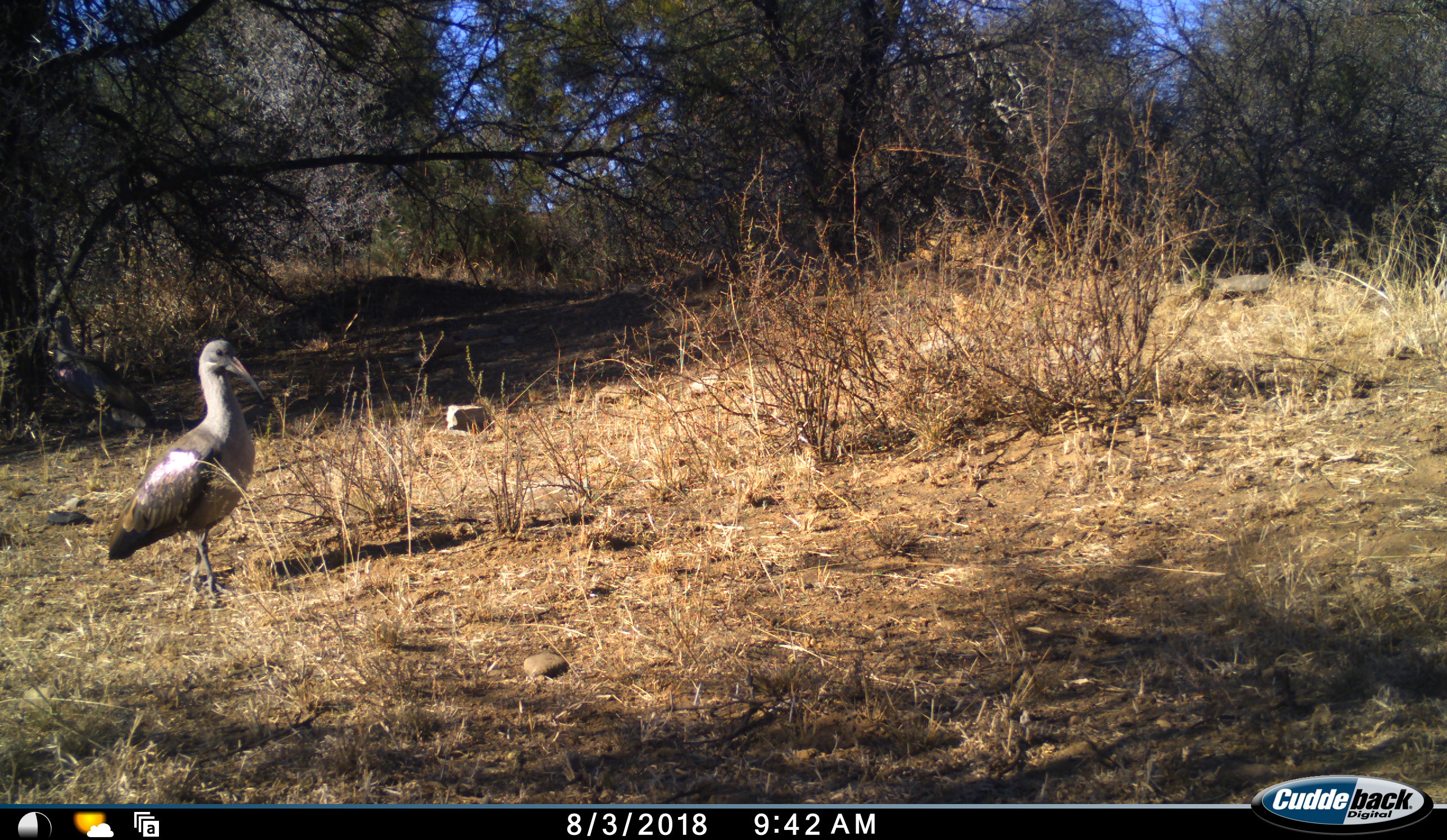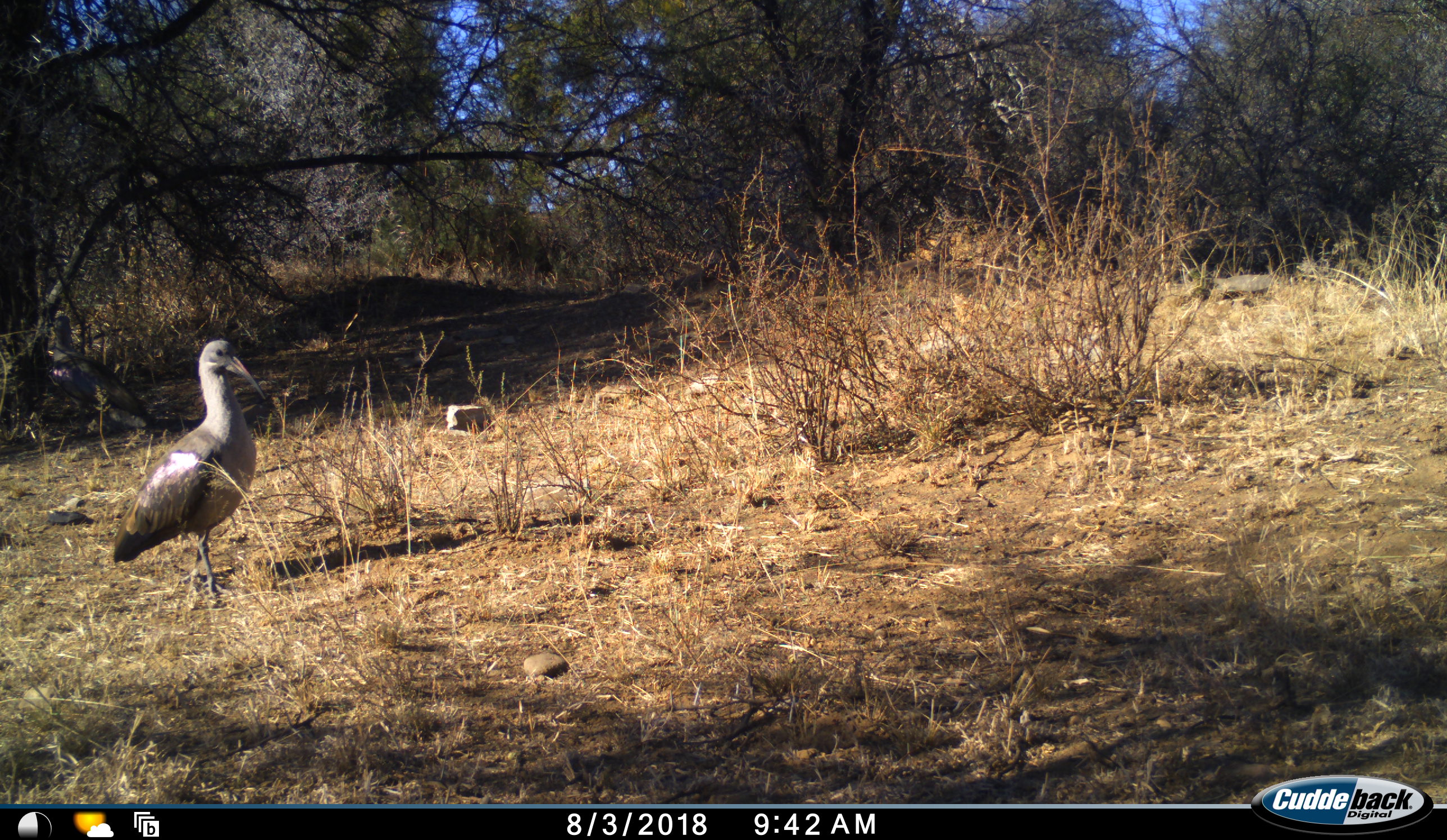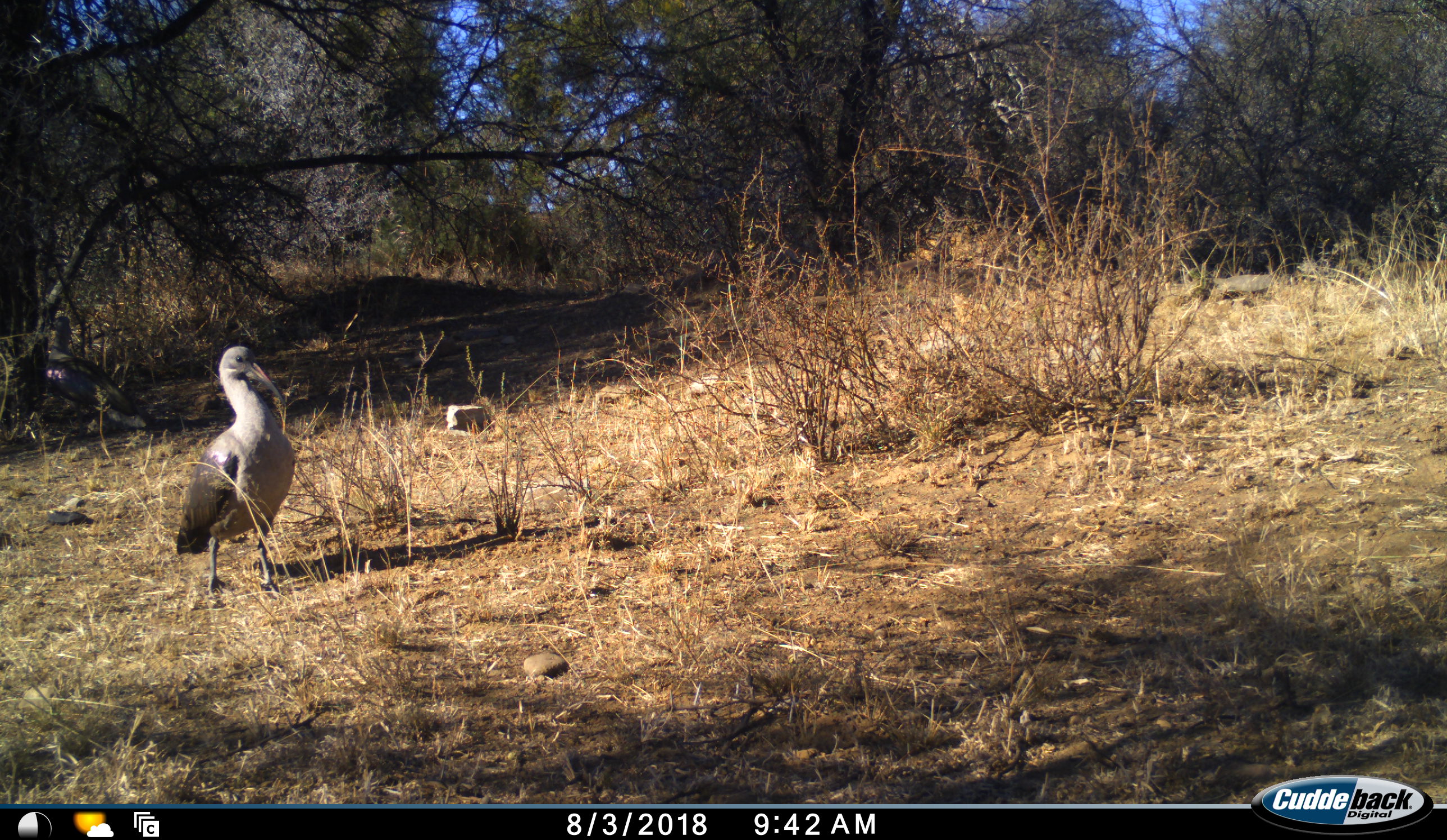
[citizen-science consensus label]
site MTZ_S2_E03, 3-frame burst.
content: unidentified animal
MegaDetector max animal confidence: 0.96